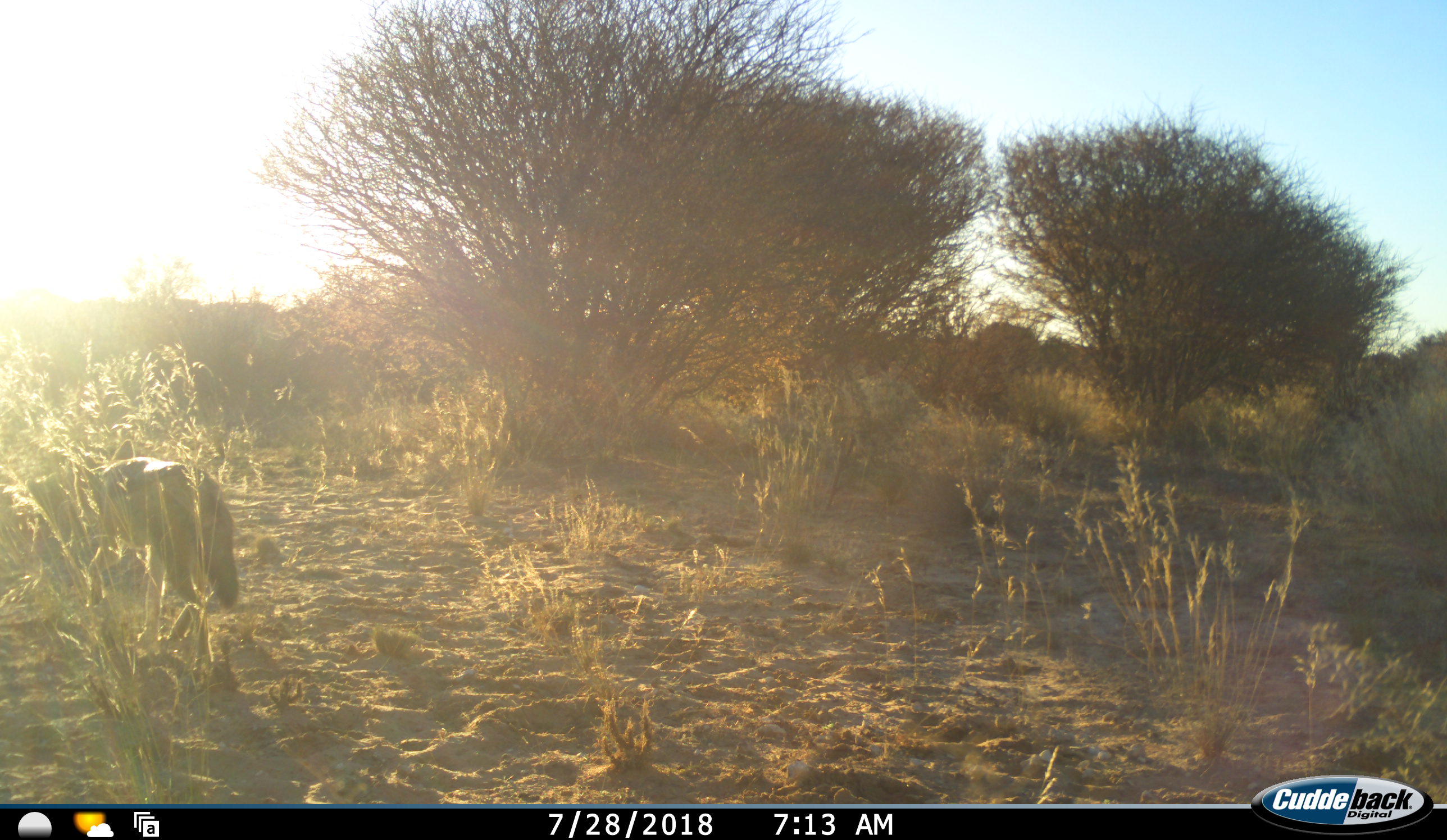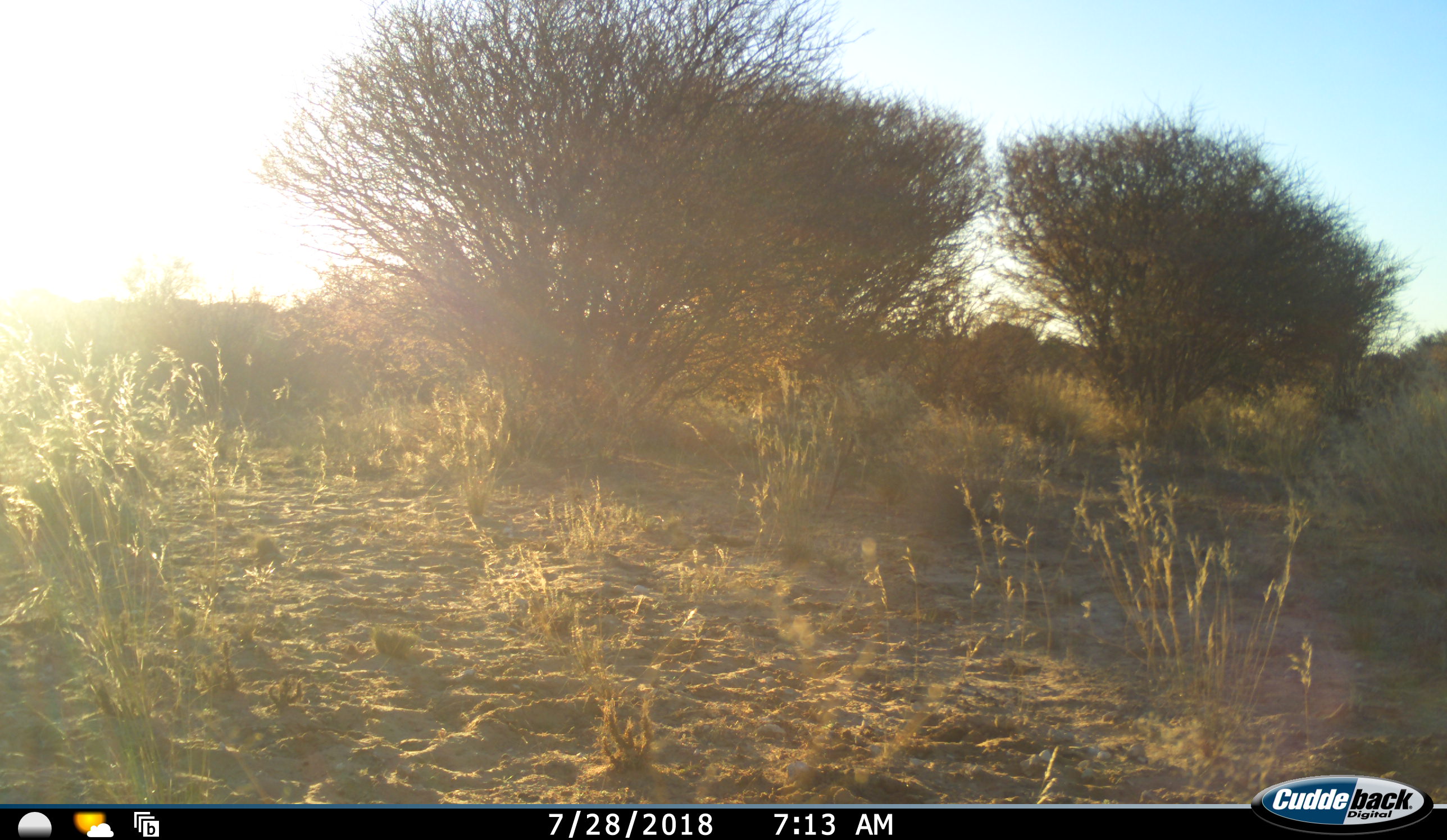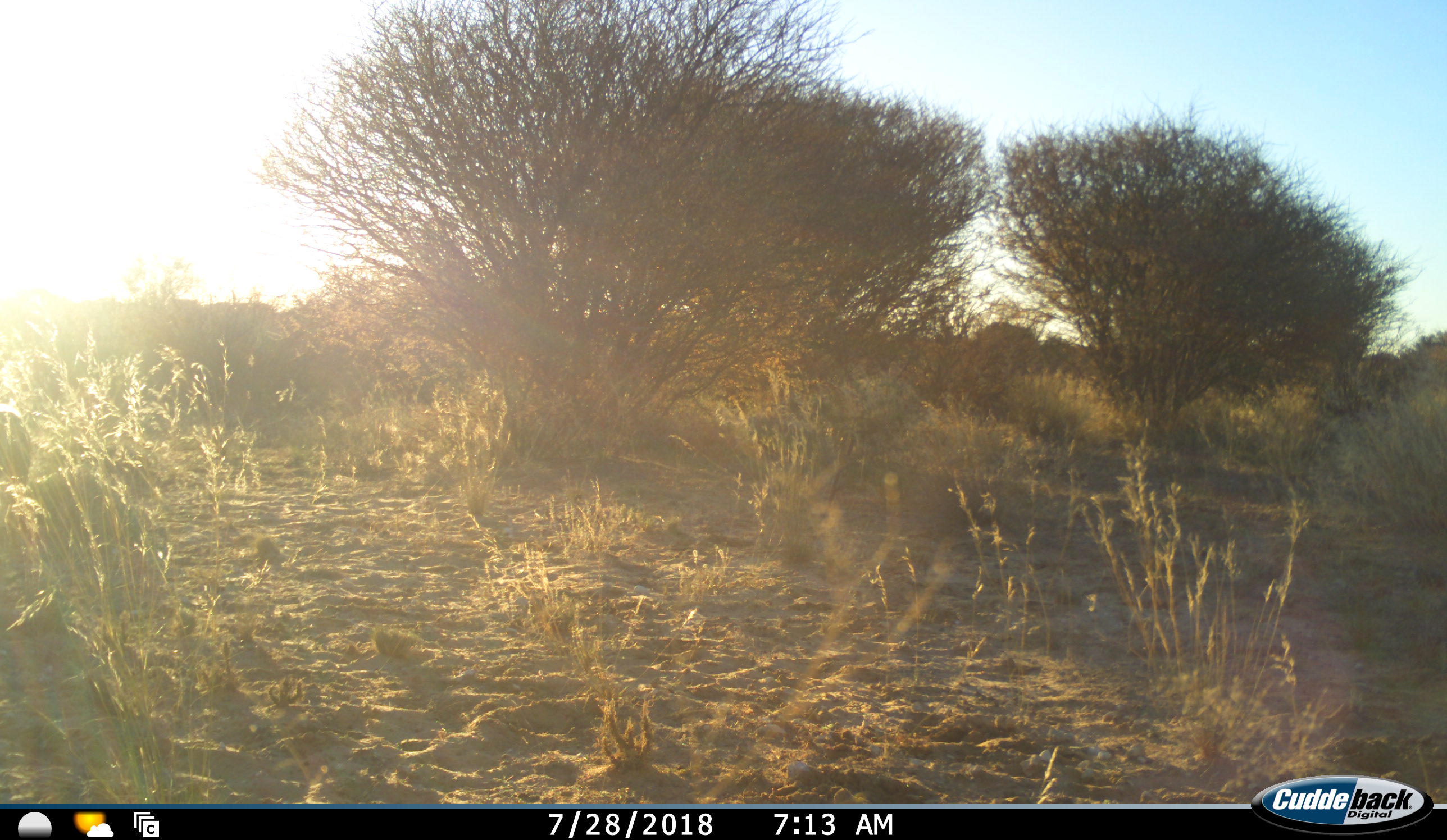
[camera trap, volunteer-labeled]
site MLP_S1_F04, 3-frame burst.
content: unidentified animal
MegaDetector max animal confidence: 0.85